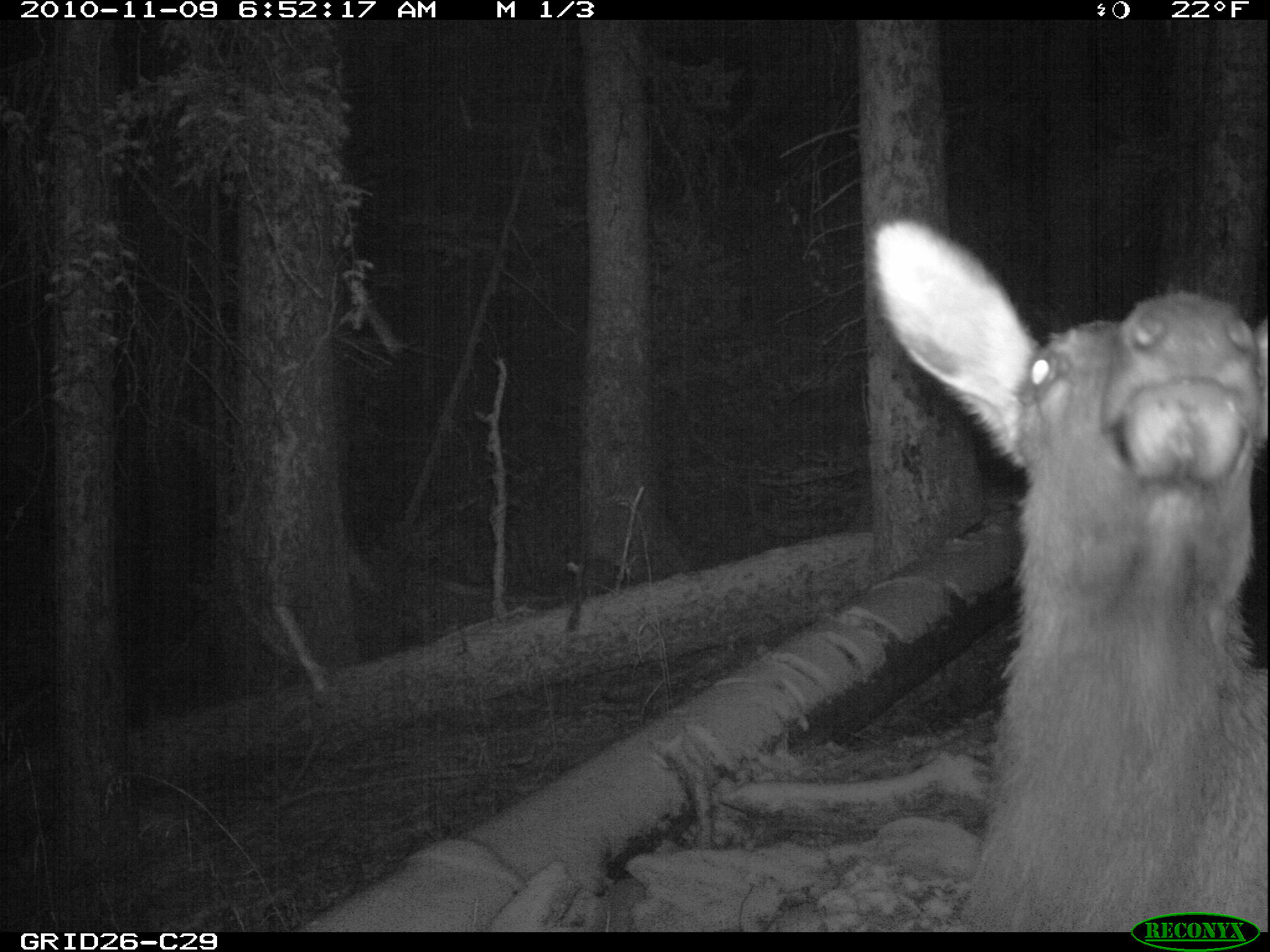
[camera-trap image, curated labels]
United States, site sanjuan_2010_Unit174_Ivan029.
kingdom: Animalia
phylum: Chordata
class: Mammalia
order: Artiodactyla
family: Cervidae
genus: Cervus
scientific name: Cervus elaphus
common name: red deer